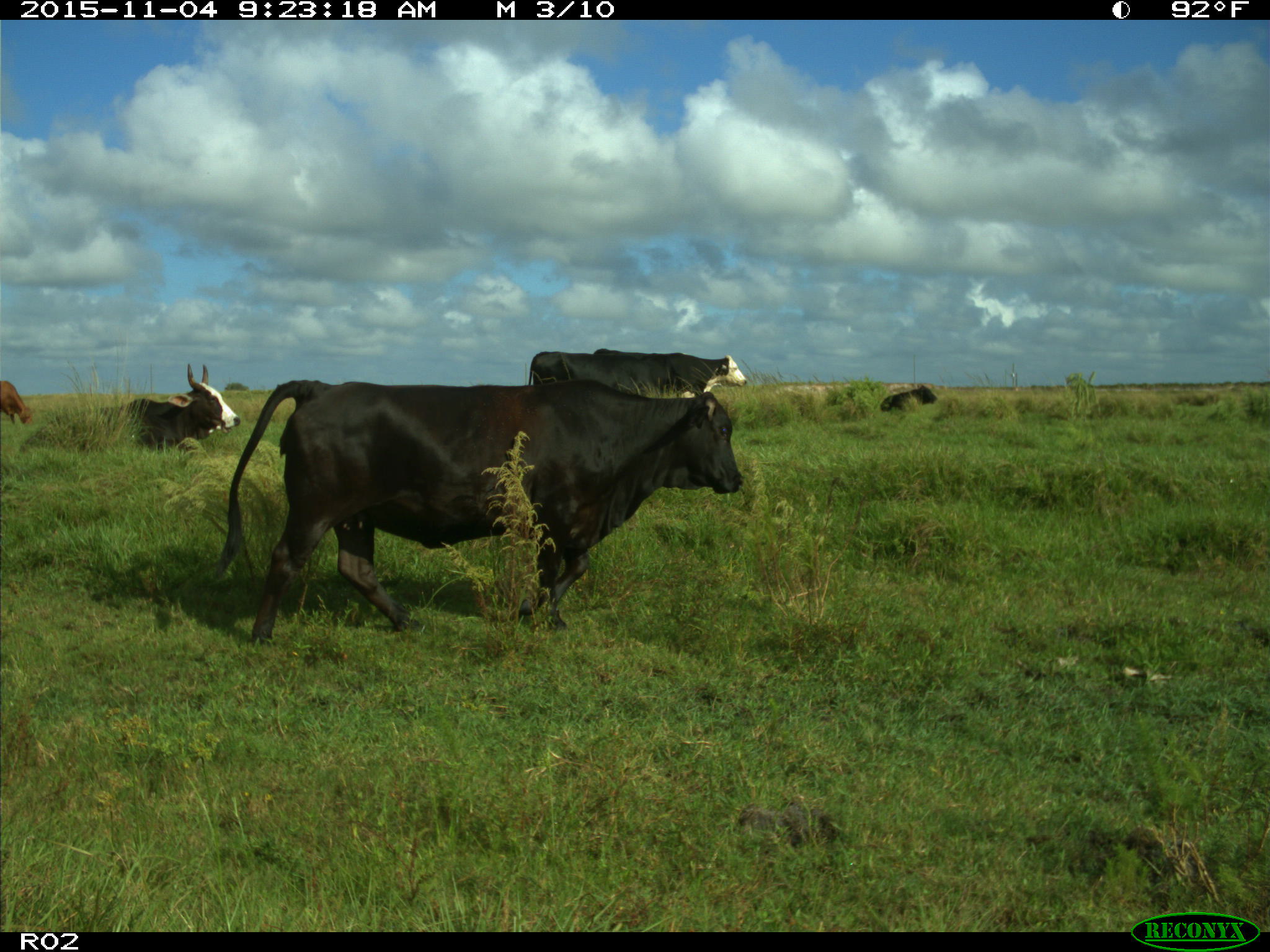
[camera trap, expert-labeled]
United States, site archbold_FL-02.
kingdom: Animalia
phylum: Chordata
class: Mammalia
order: Artiodactyla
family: Bovidae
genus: Bos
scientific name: Bos taurus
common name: domestic cow